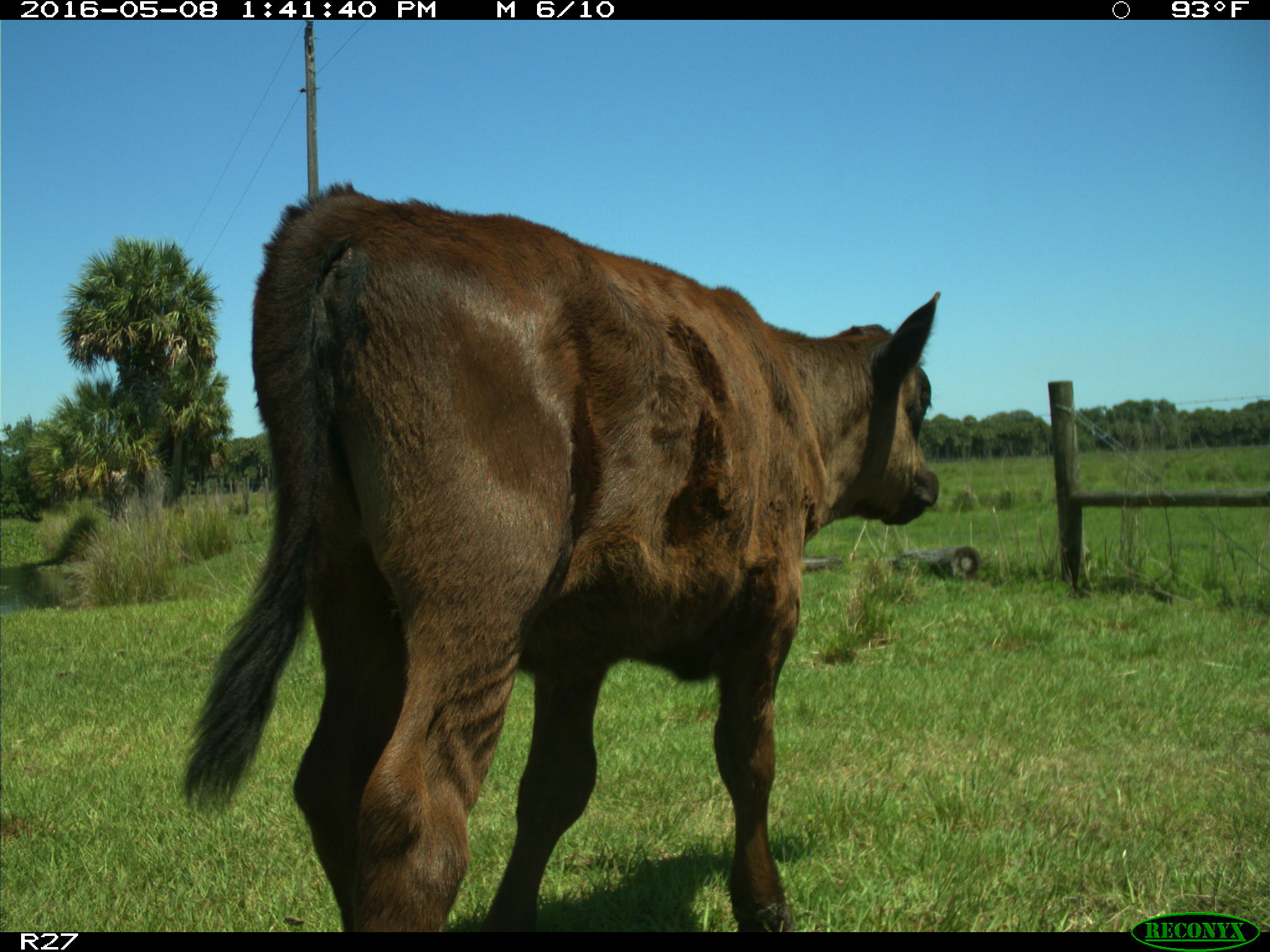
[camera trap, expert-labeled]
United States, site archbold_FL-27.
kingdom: Animalia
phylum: Chordata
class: Mammalia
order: Artiodactyla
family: Bovidae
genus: Bos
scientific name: Bos taurus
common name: domestic cow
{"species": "Bos taurus (domestic cow)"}